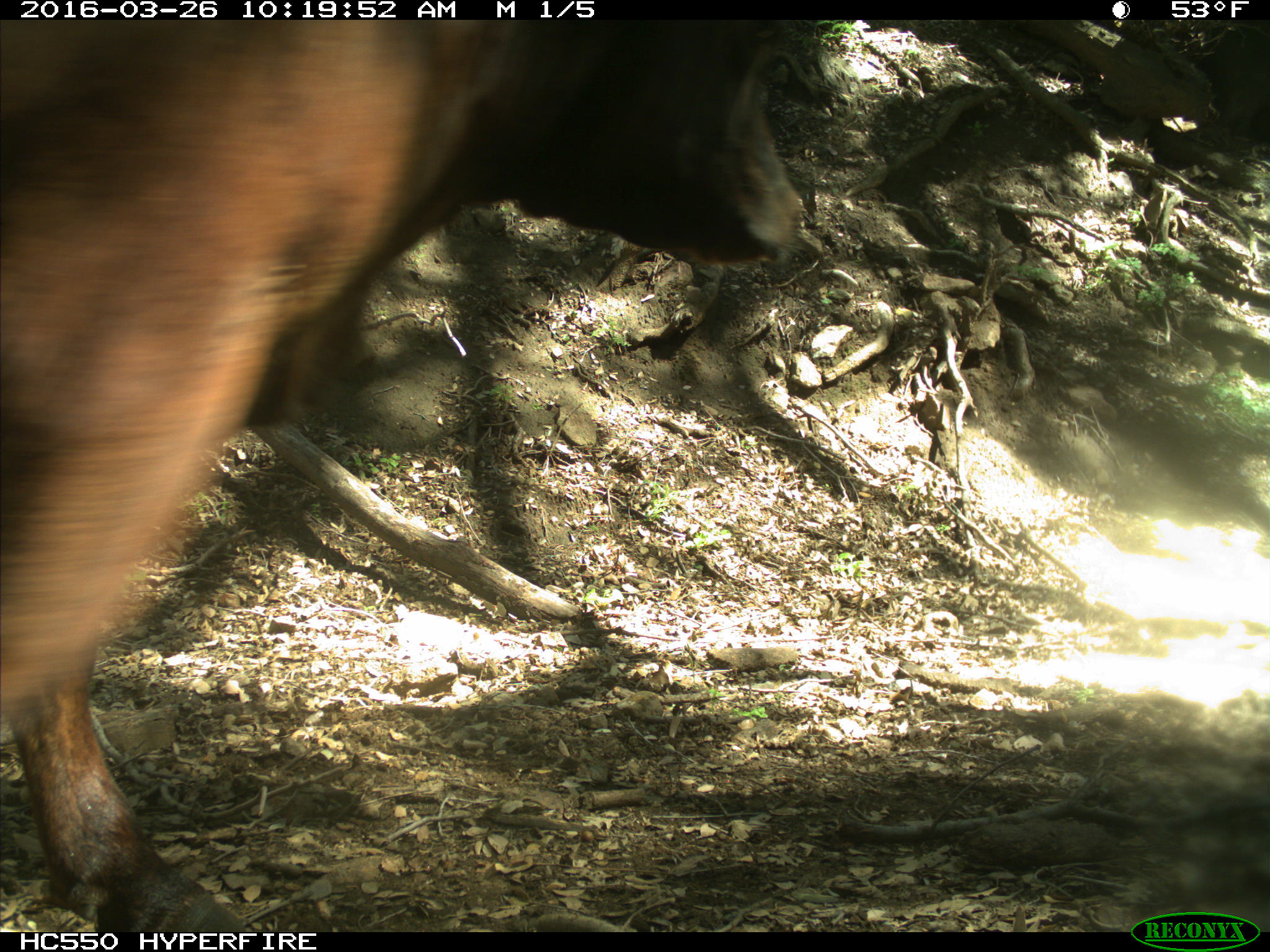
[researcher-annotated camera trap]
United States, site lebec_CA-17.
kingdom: Animalia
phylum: Chordata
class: Mammalia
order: Artiodactyla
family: Bovidae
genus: Bos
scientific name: Bos taurus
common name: domestic cow